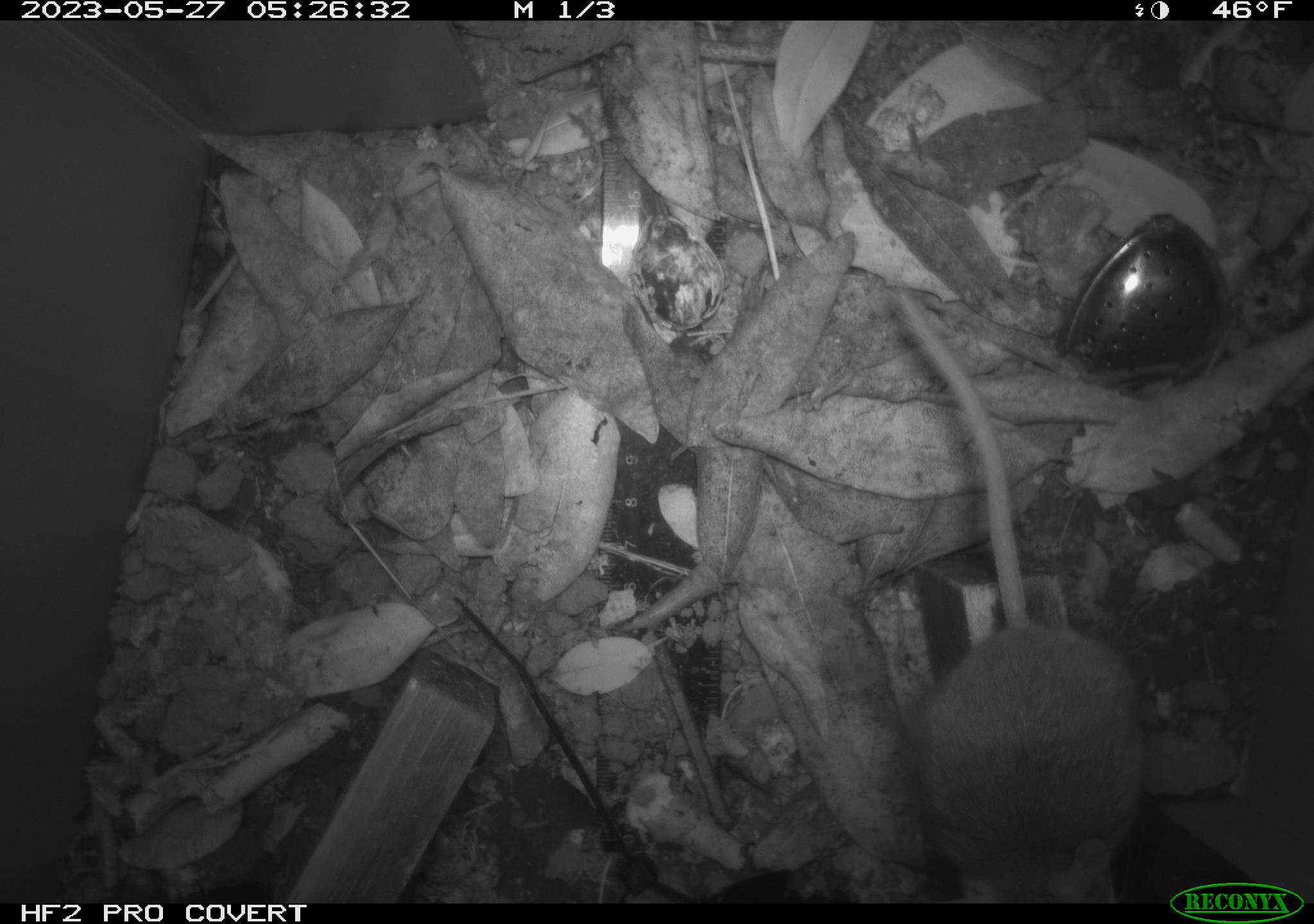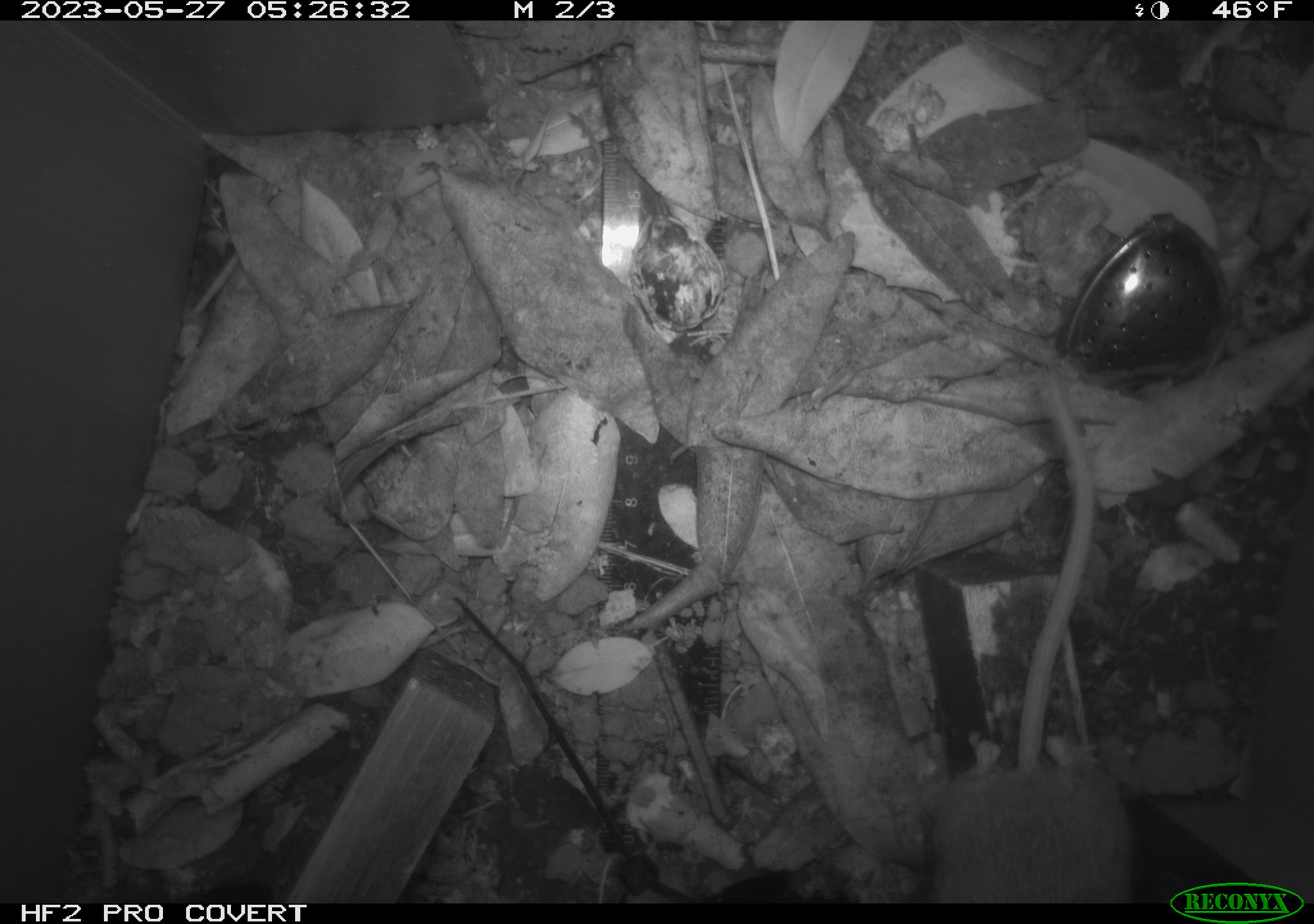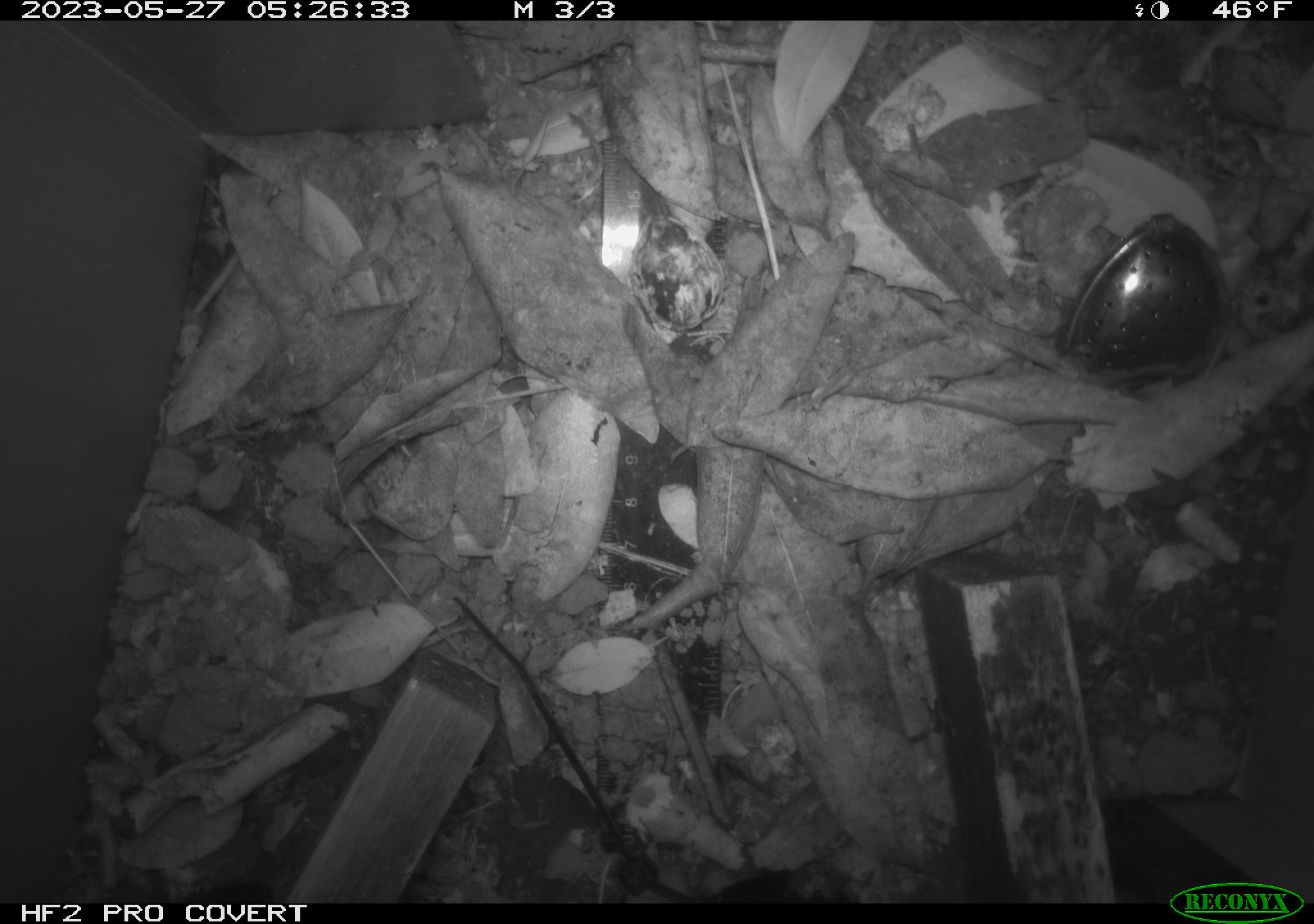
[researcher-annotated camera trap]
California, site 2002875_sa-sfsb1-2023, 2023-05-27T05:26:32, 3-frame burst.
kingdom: Animalia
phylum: Chordata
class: Mammalia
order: Rodentia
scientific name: Rodentia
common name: mouse species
Mouse species (Rodentia).